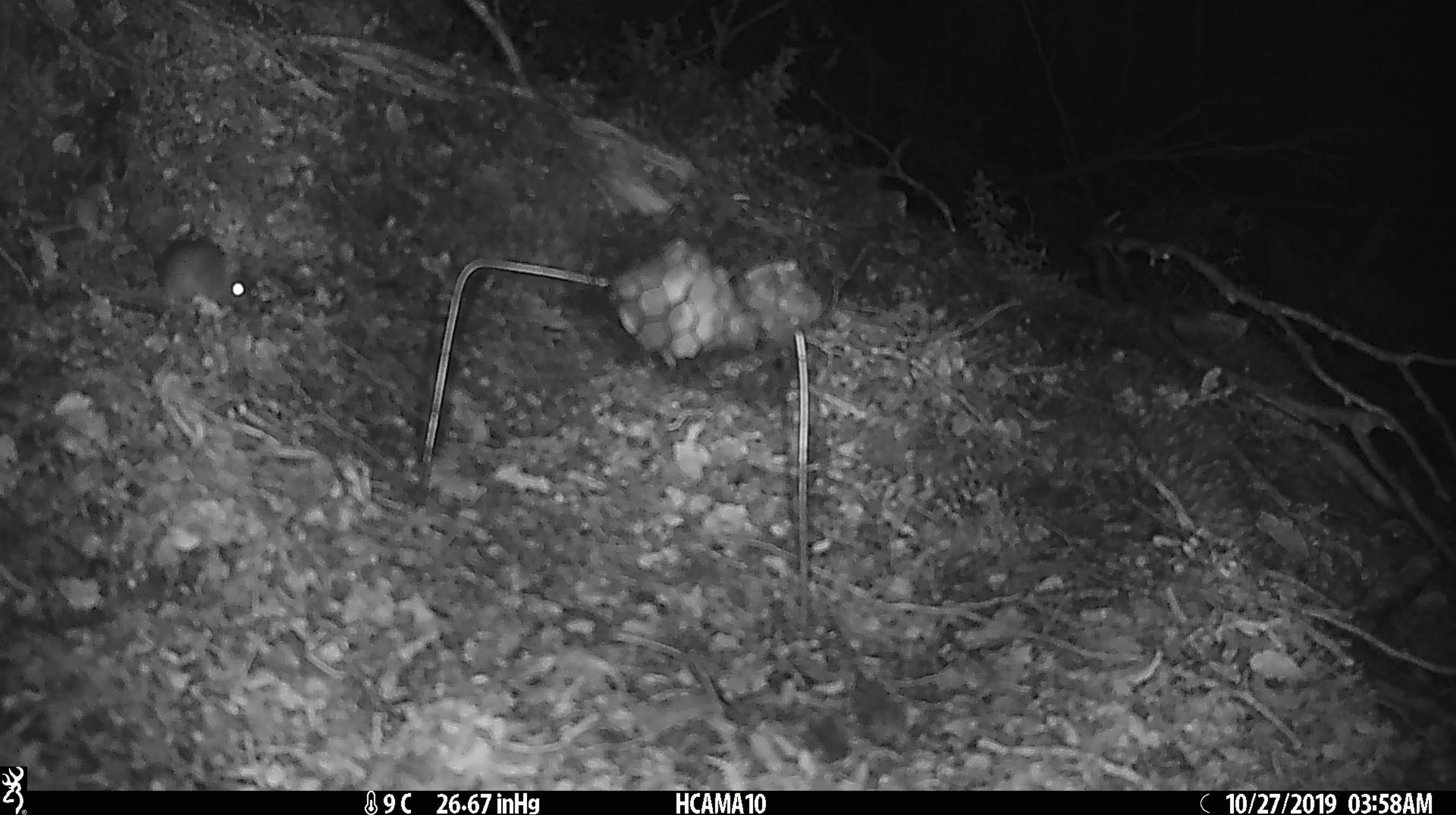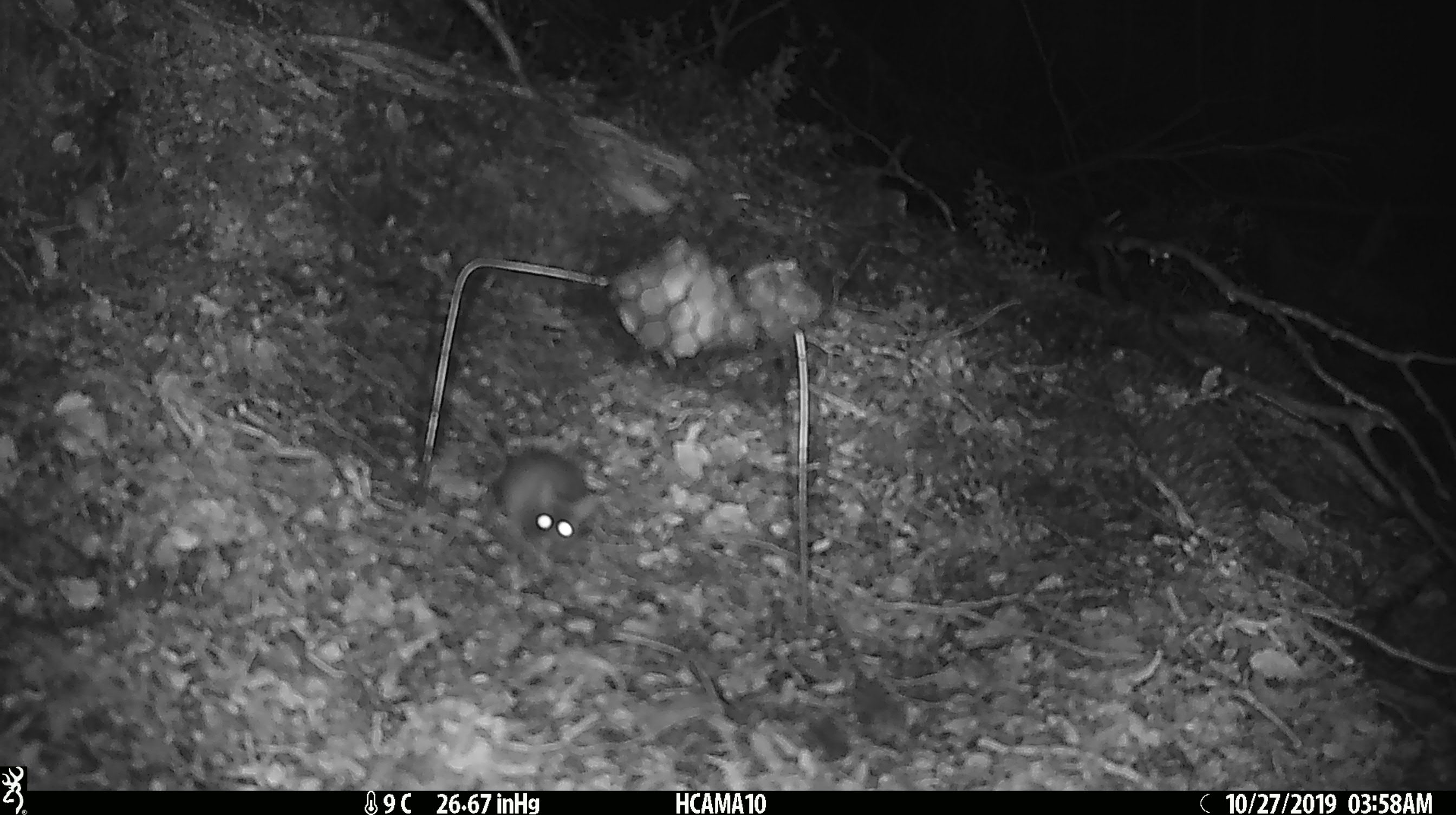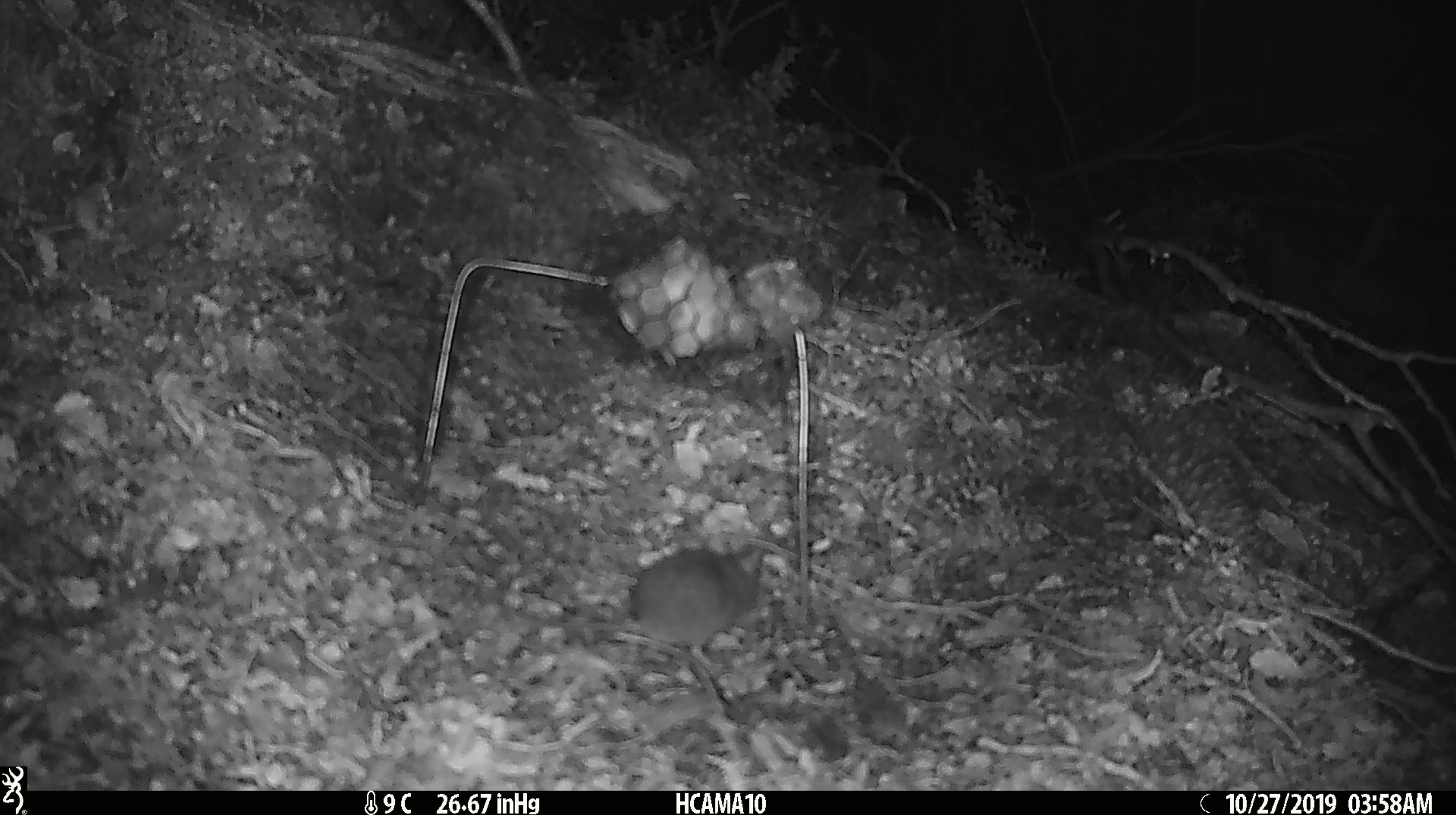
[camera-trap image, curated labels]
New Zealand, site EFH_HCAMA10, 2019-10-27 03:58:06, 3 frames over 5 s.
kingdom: Animalia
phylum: Chordata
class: Mammalia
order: Rodentia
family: Muridae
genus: Mus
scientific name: Mus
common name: mouse